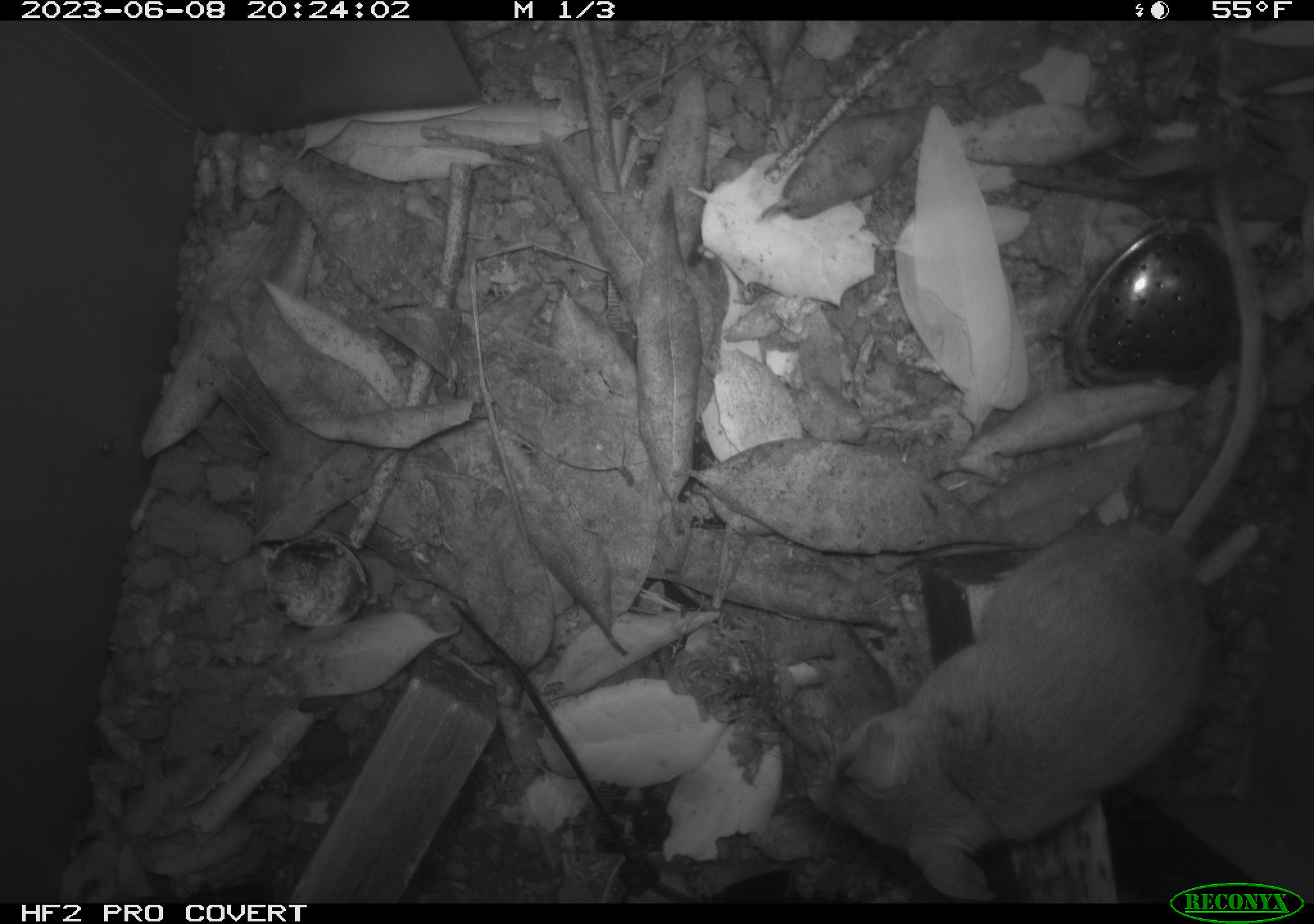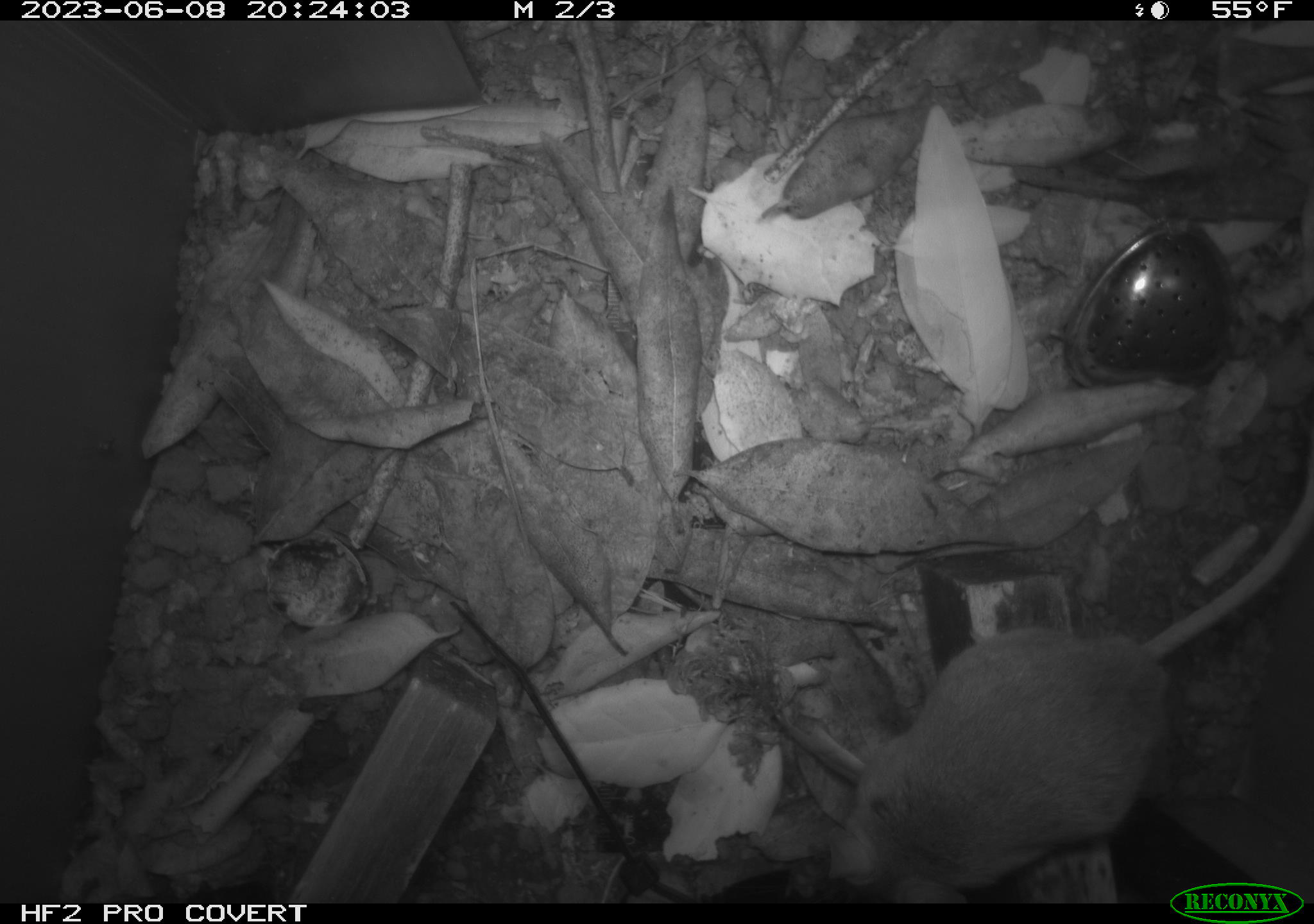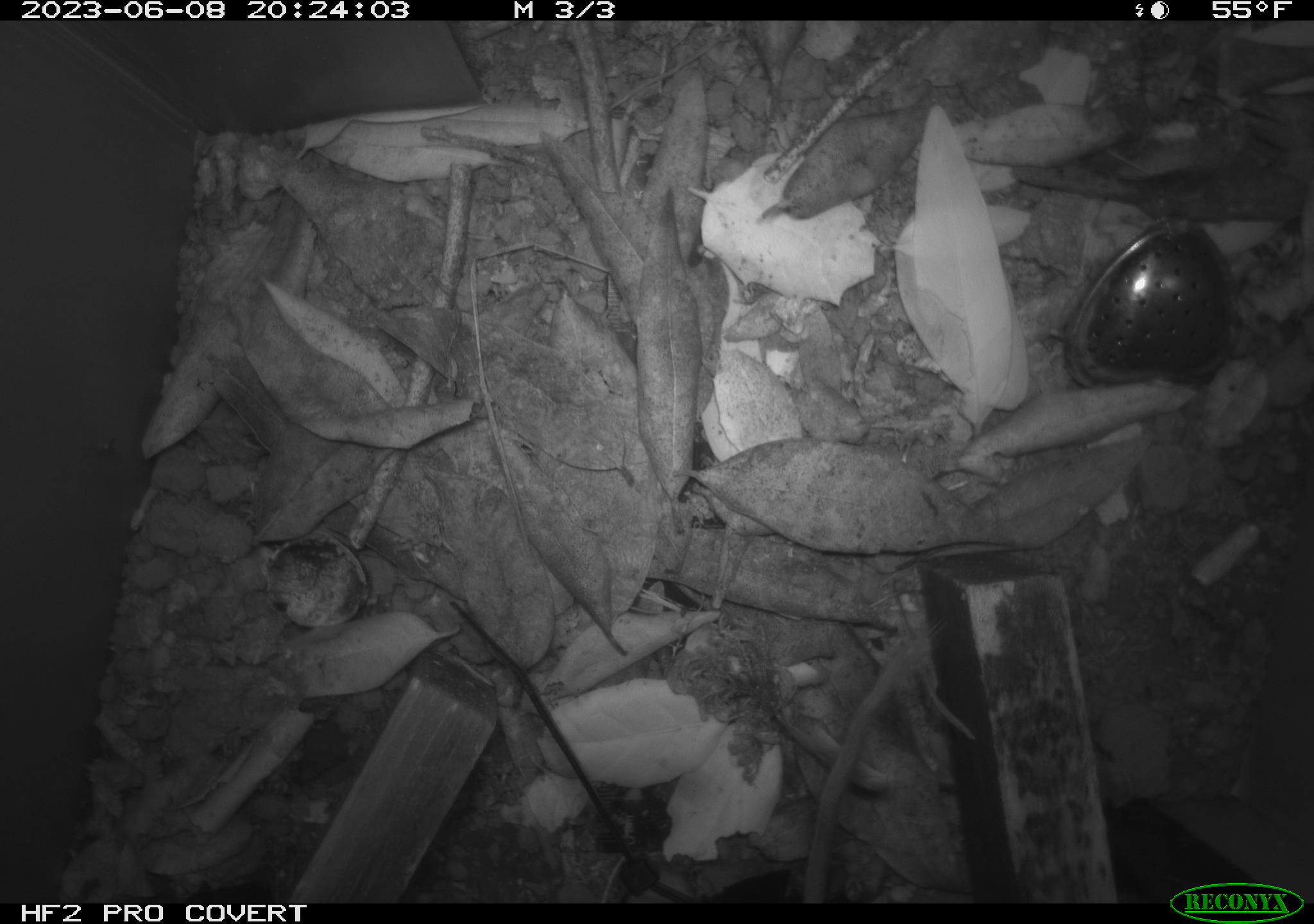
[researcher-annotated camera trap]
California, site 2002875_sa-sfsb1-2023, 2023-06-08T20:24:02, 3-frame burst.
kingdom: Animalia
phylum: Chordata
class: Mammalia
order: Rodentia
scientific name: Rodentia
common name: mouse species